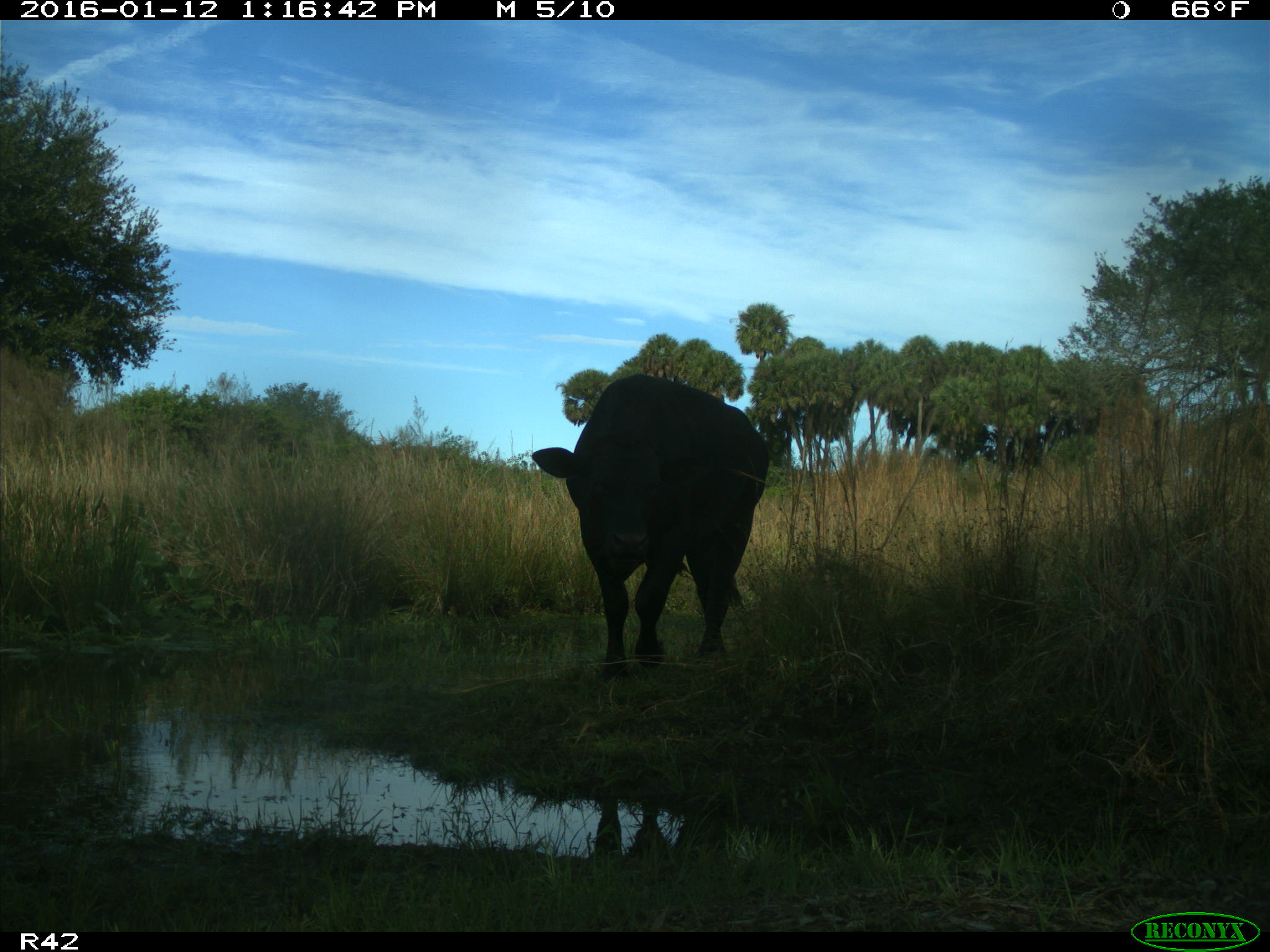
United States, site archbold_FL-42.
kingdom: Animalia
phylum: Chordata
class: Mammalia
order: Artiodactyla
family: Bovidae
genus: Bos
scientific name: Bos taurus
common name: domestic cow